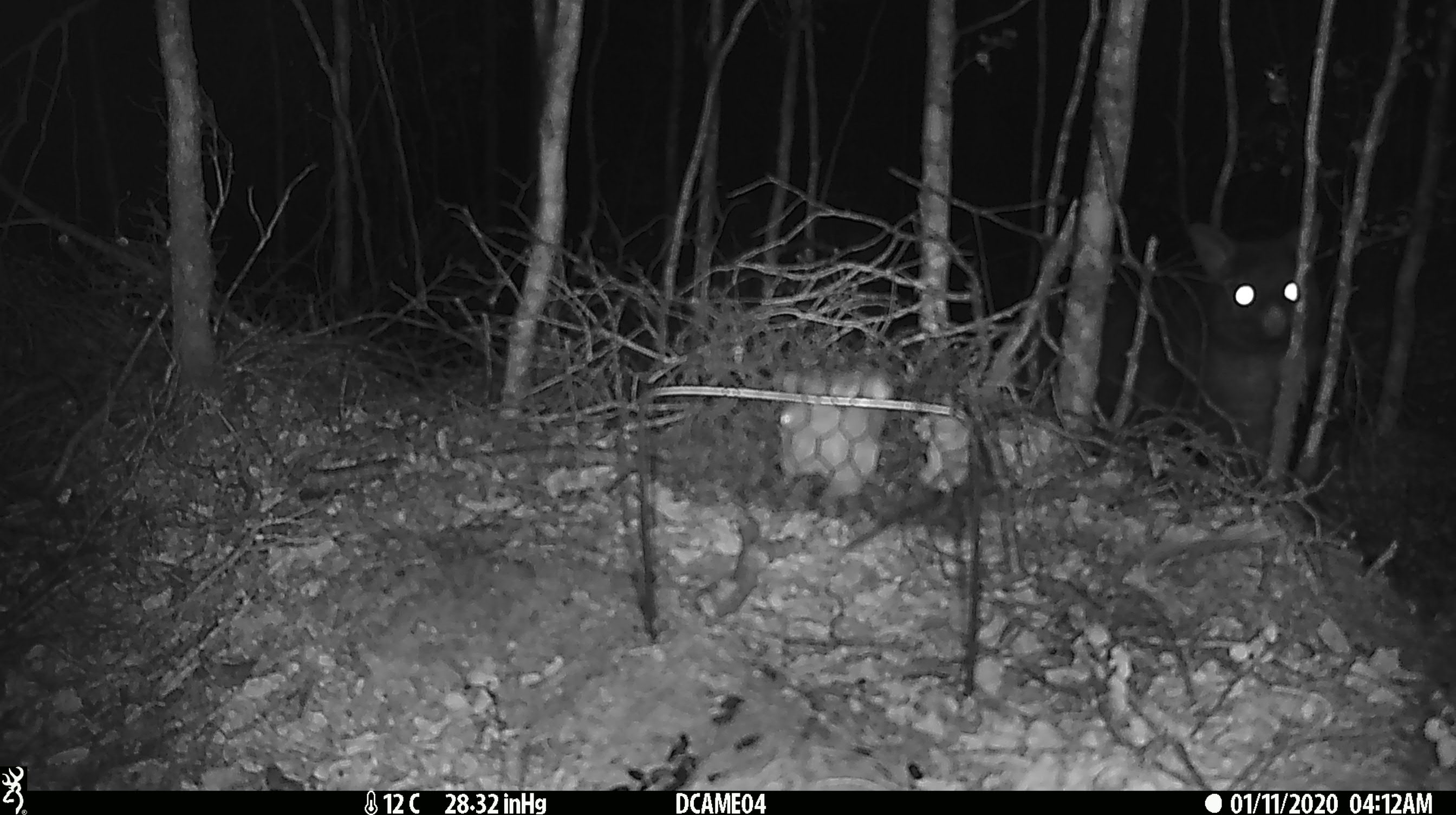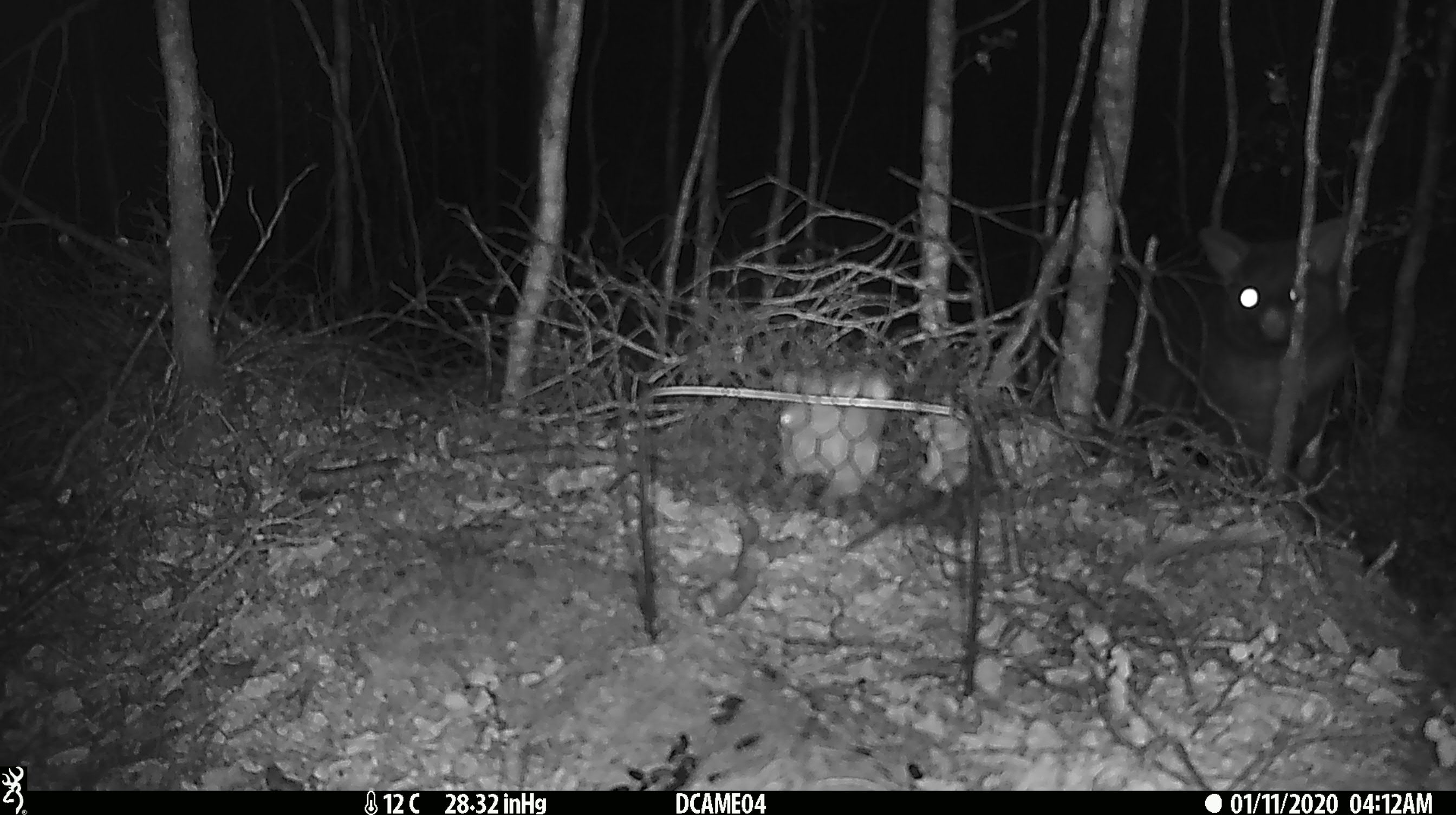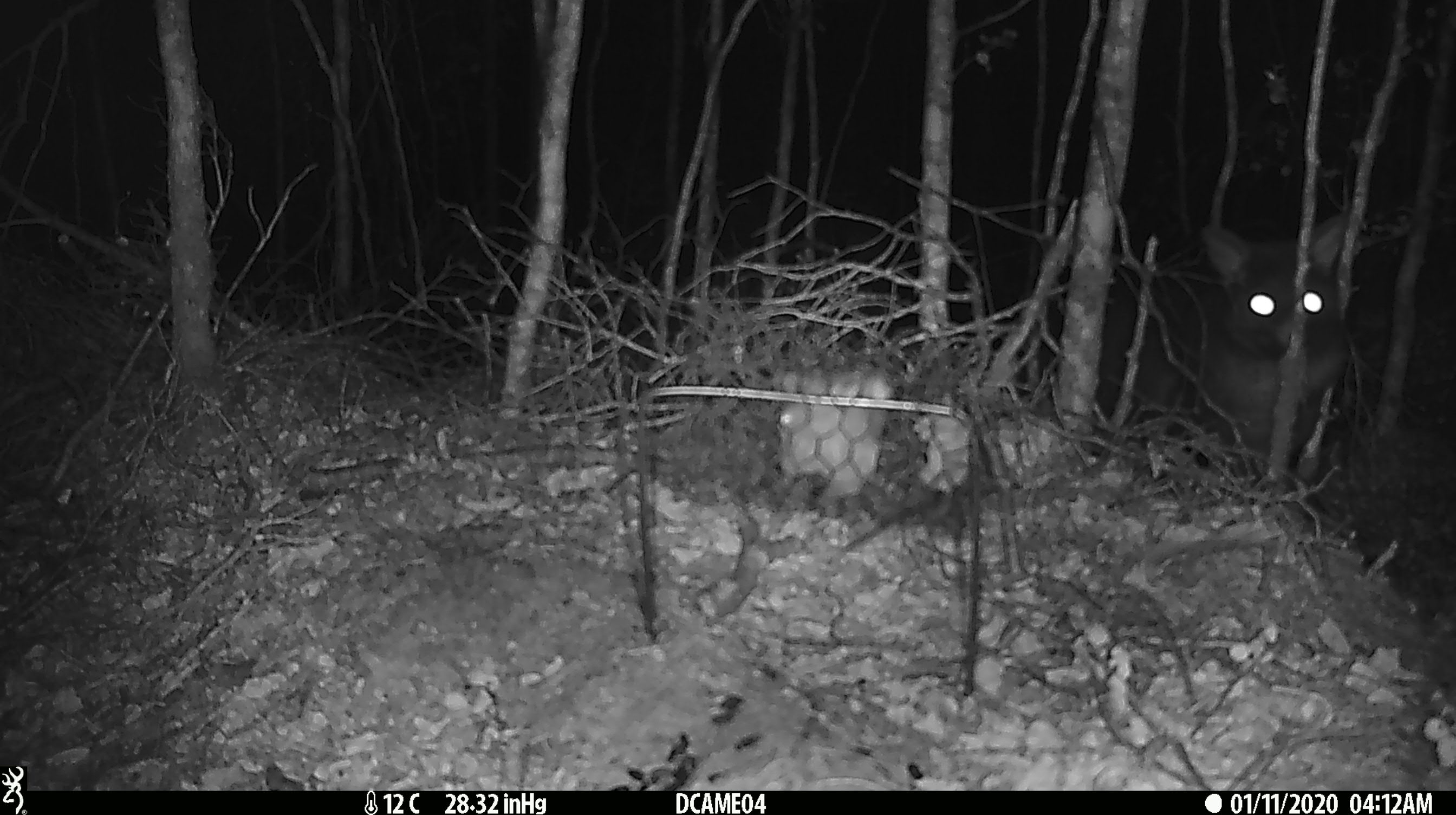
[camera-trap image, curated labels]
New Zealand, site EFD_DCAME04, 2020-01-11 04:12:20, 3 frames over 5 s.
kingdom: Animalia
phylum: Chordata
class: Mammalia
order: Diprotodontia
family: Phalangeridae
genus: Trichosurus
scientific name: Trichosurus vulpecula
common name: common brushtail possum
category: possum